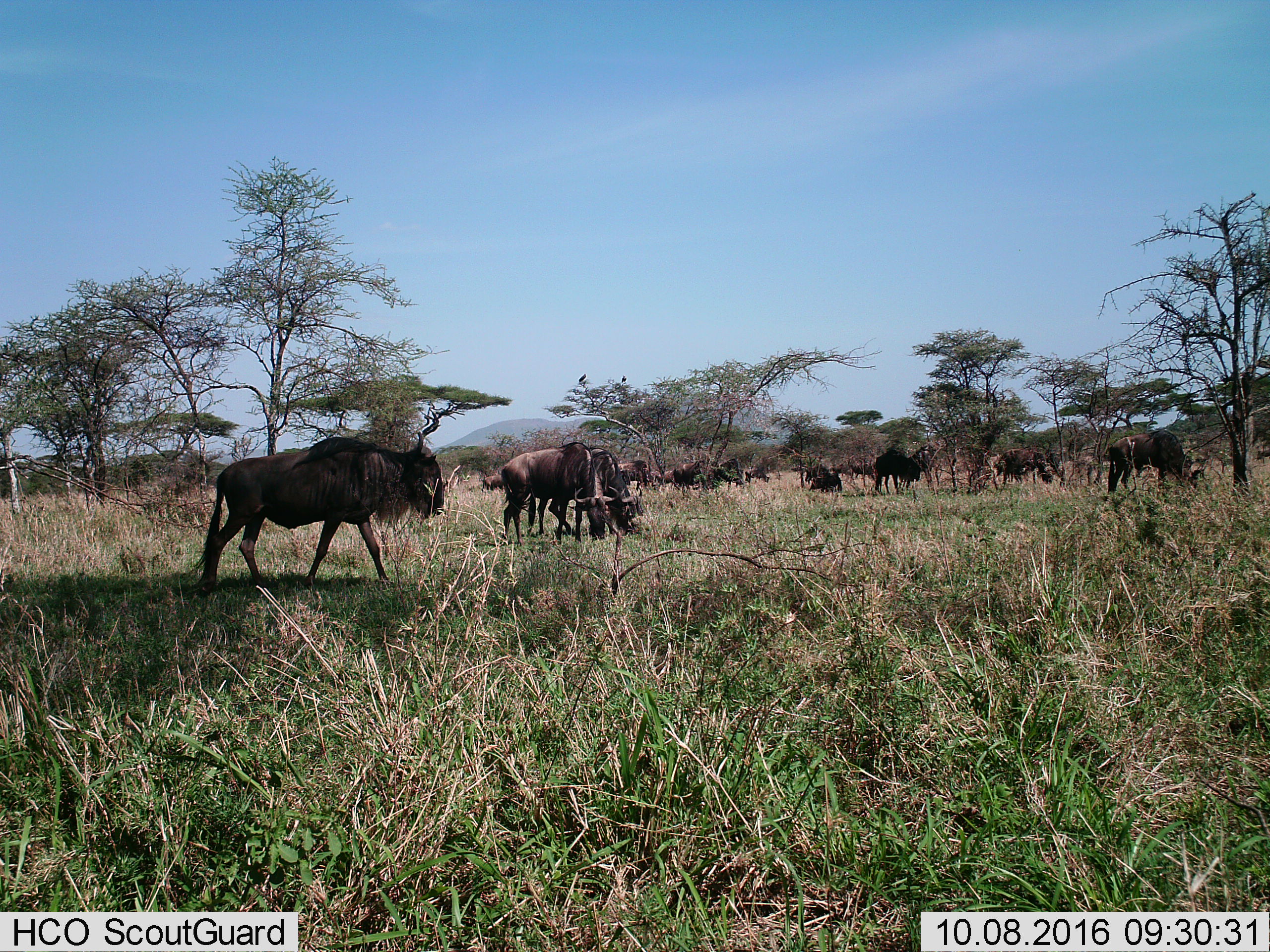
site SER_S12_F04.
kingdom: Animalia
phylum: Chordata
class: Mammalia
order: Artiodactyla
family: Bovidae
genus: Connochaetes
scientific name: Connochaetes taurinus taurinus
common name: blue wildebeest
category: wildebeestblue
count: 11-50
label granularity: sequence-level